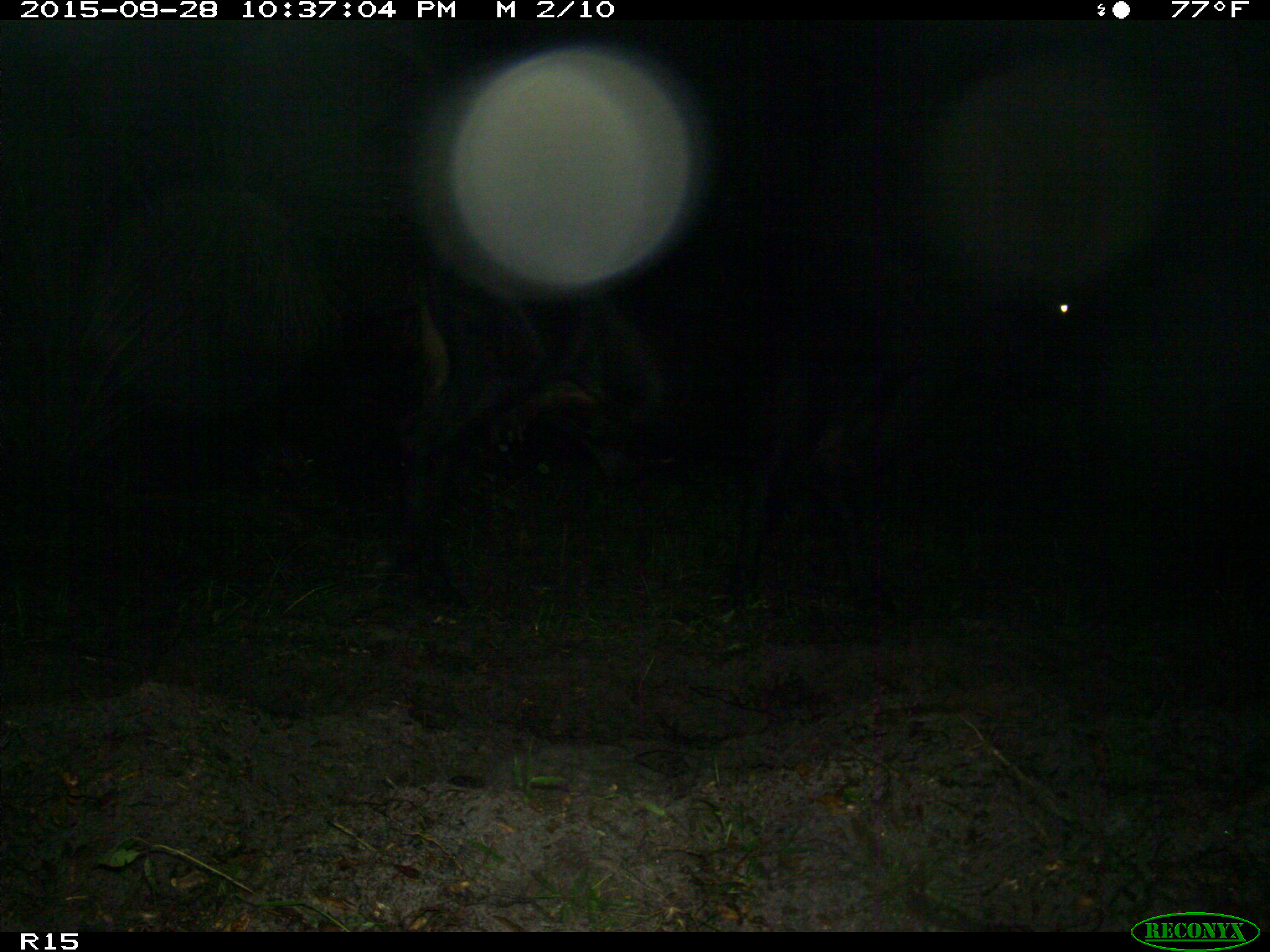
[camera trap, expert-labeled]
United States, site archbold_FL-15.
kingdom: Animalia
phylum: Chordata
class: Mammalia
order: Artiodactyla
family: Bovidae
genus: Bos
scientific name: Bos taurus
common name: domestic cow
Bos taurus (domestic cow).